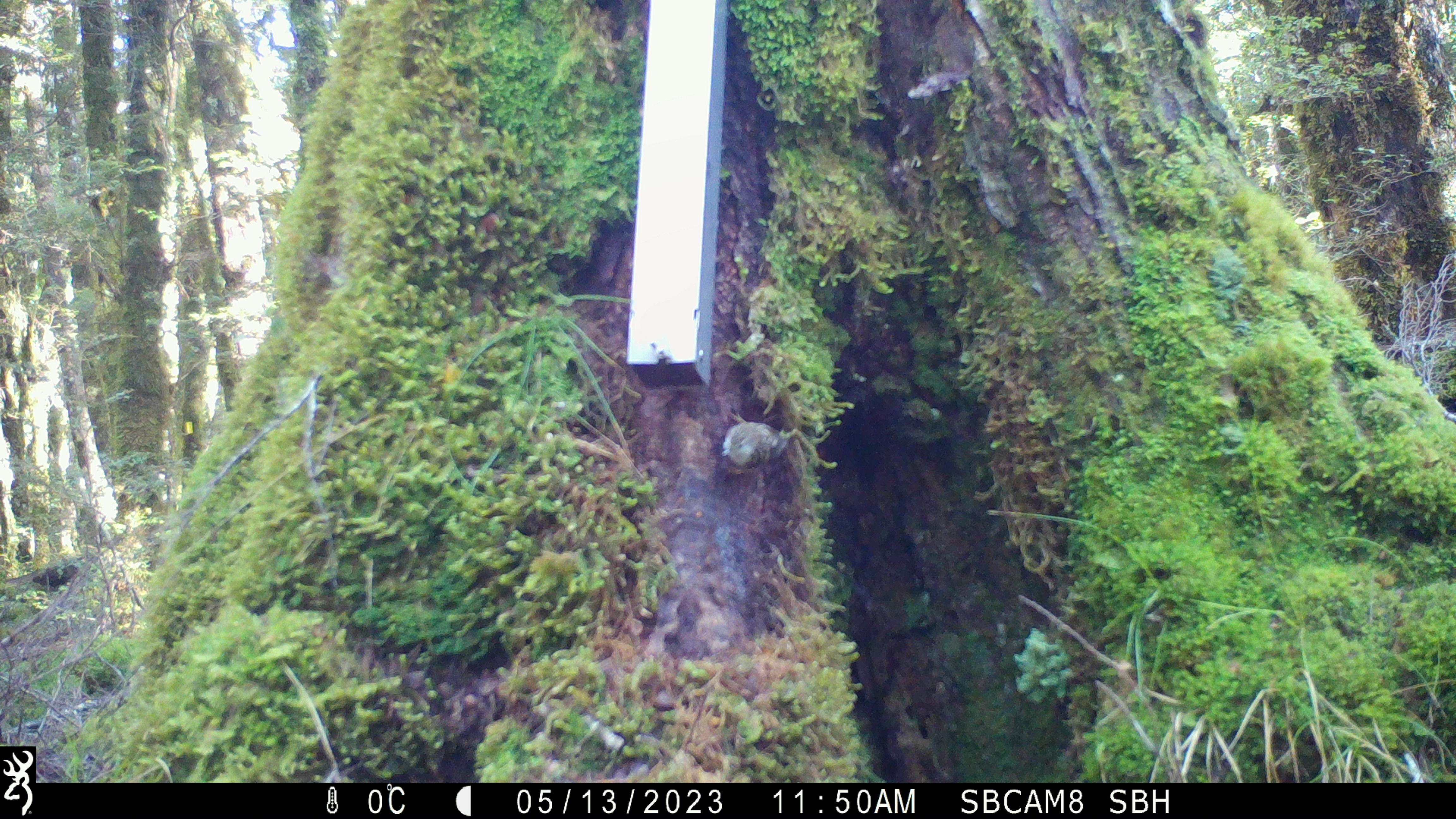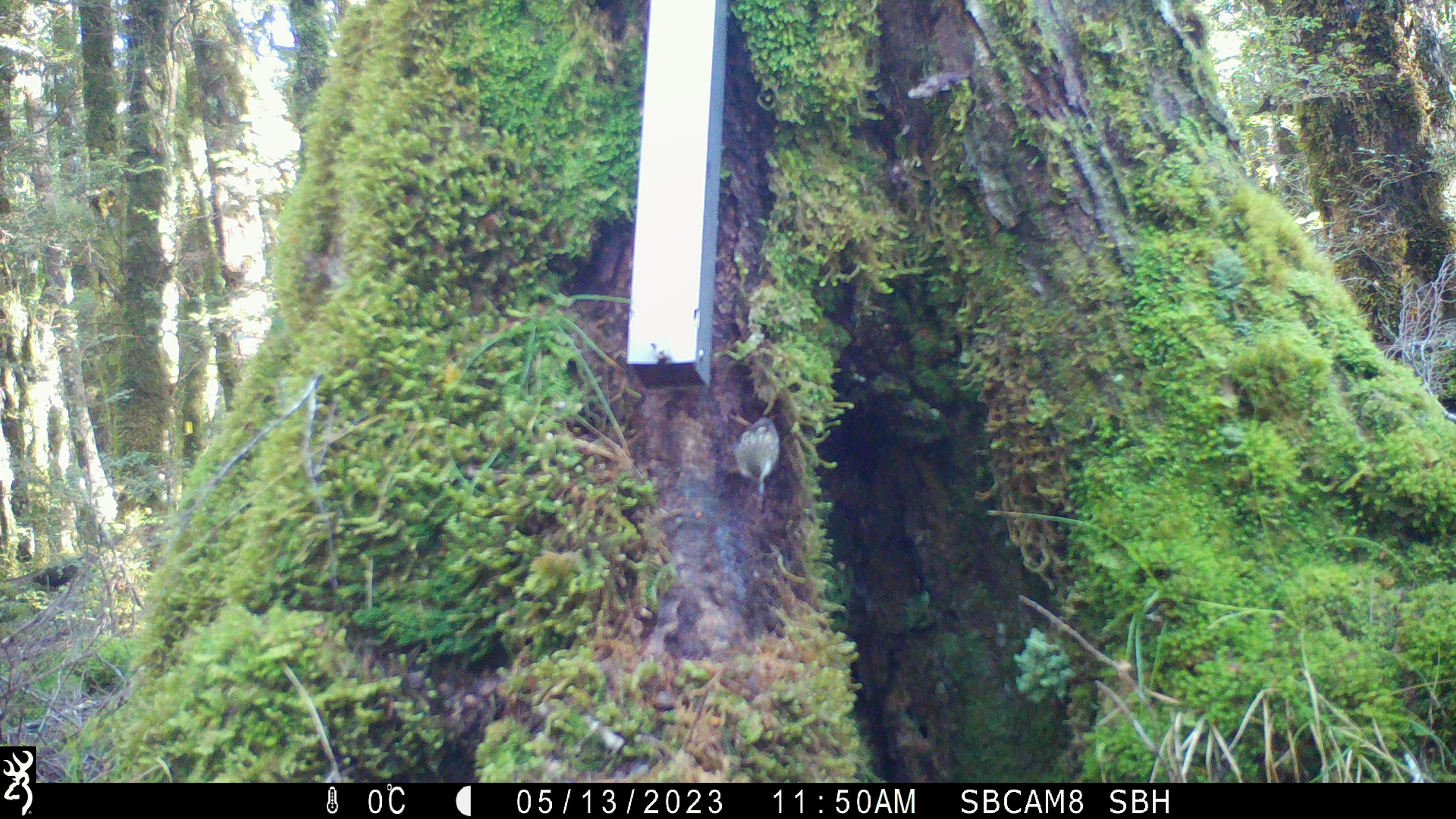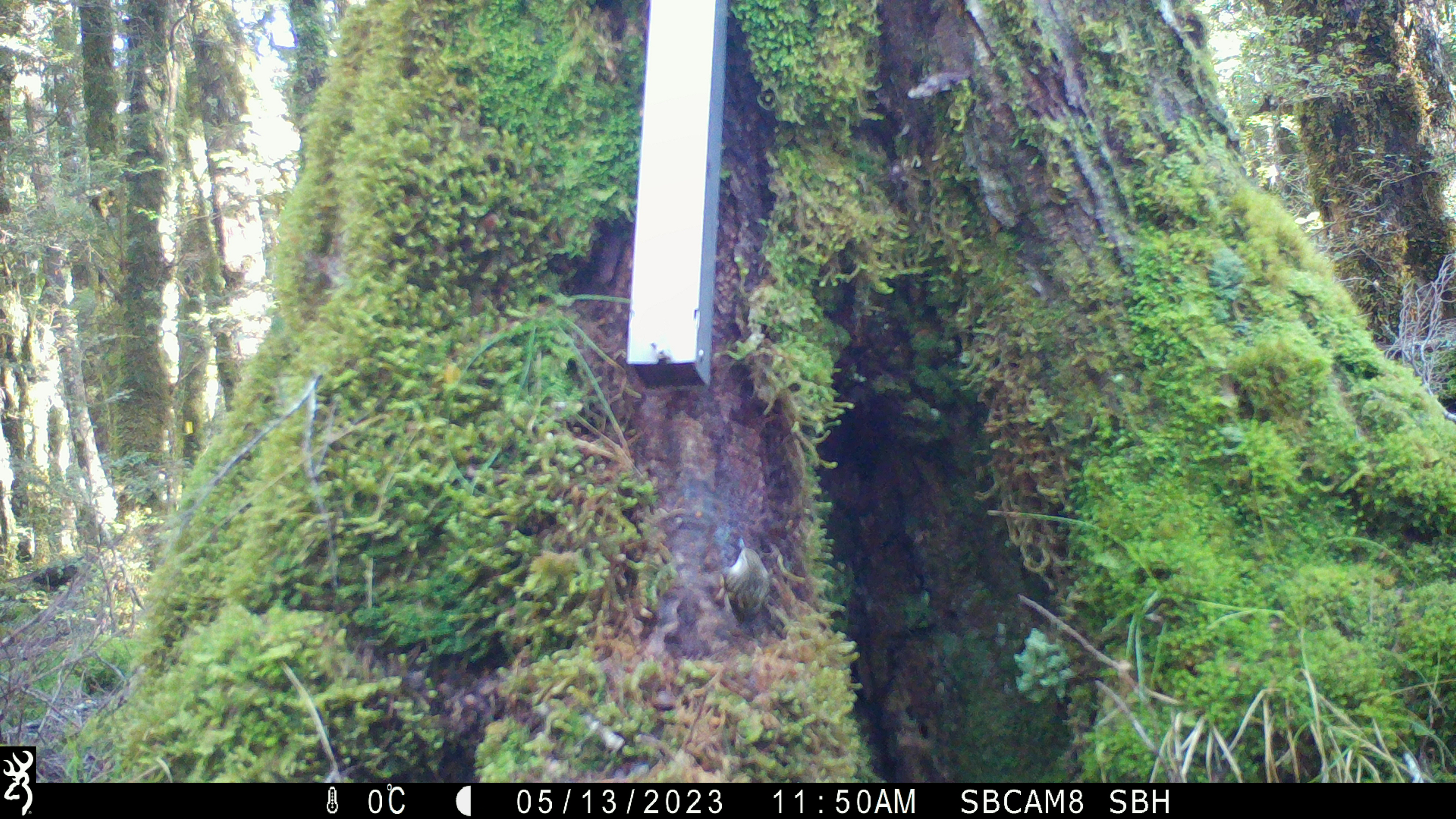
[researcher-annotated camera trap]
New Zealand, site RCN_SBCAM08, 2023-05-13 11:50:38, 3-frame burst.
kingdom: Animalia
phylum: Chordata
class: Aves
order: Passeriformes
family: Acanthisittidae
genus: Acanthisitta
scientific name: Acanthisitta chloris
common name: rifleman